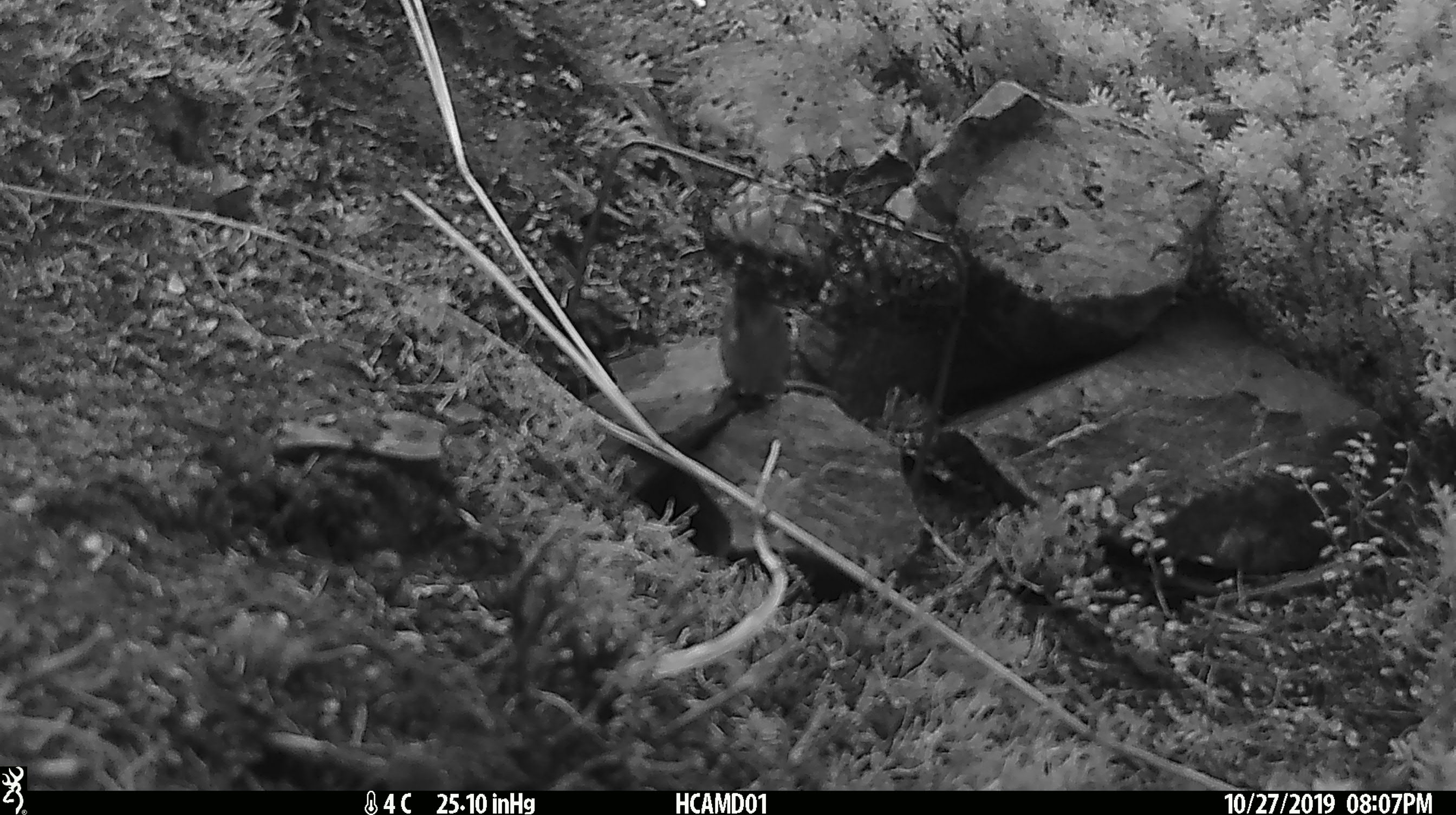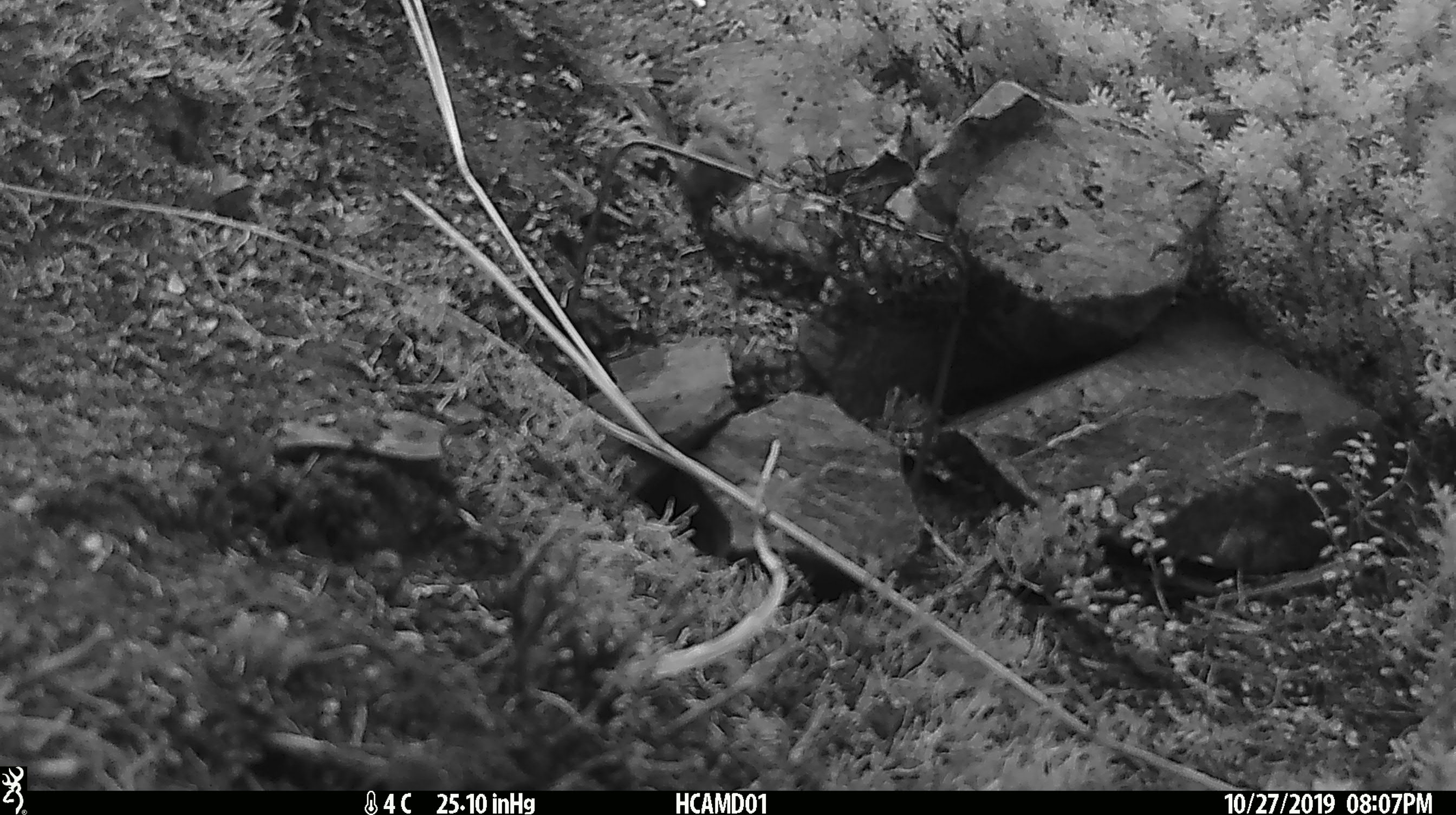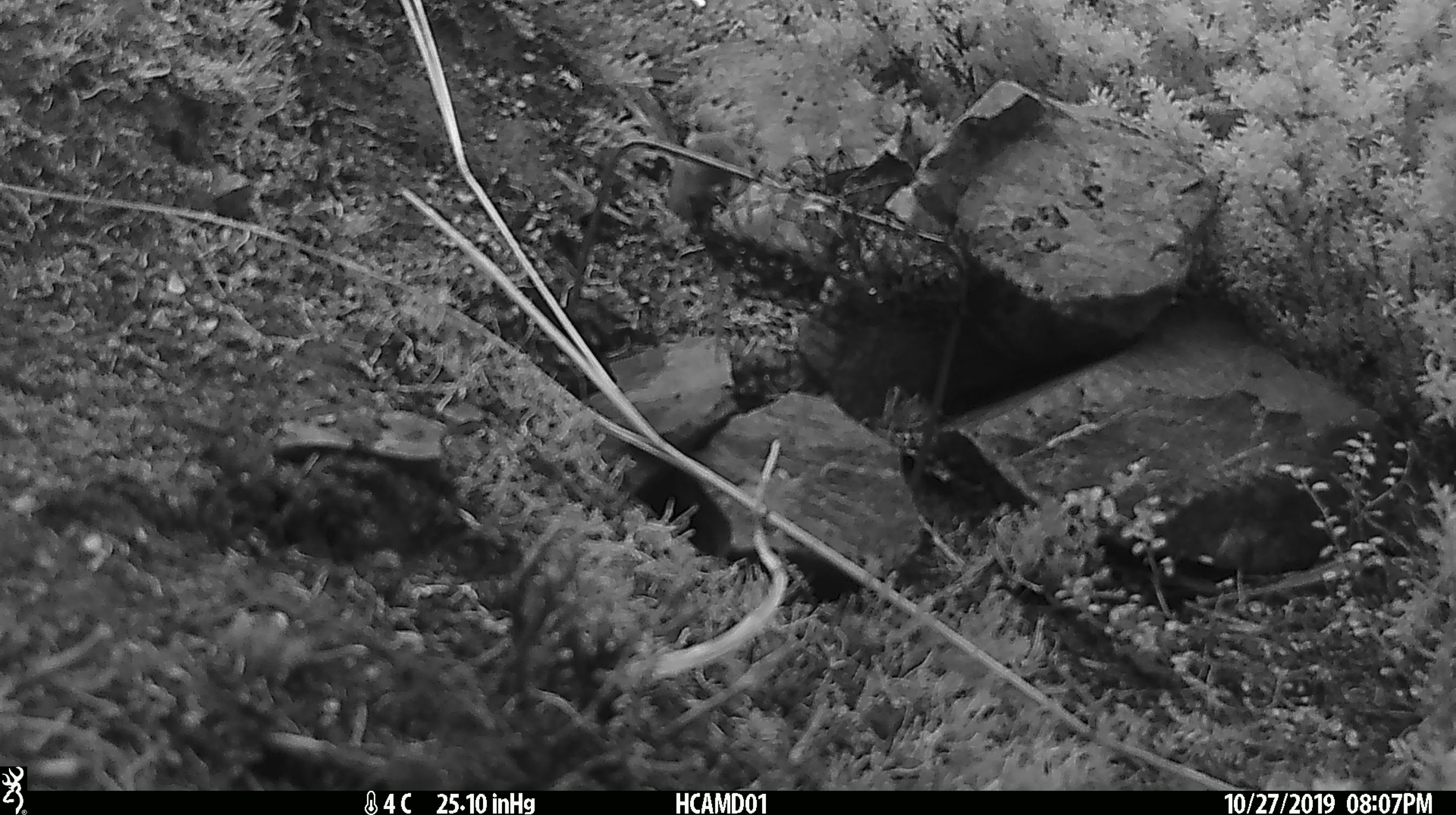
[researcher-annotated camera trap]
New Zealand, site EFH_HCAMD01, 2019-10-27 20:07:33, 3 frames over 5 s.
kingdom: Animalia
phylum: Chordata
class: Mammalia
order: Rodentia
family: Muridae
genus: Mus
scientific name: Mus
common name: mouse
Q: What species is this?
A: Mouse (Mus).